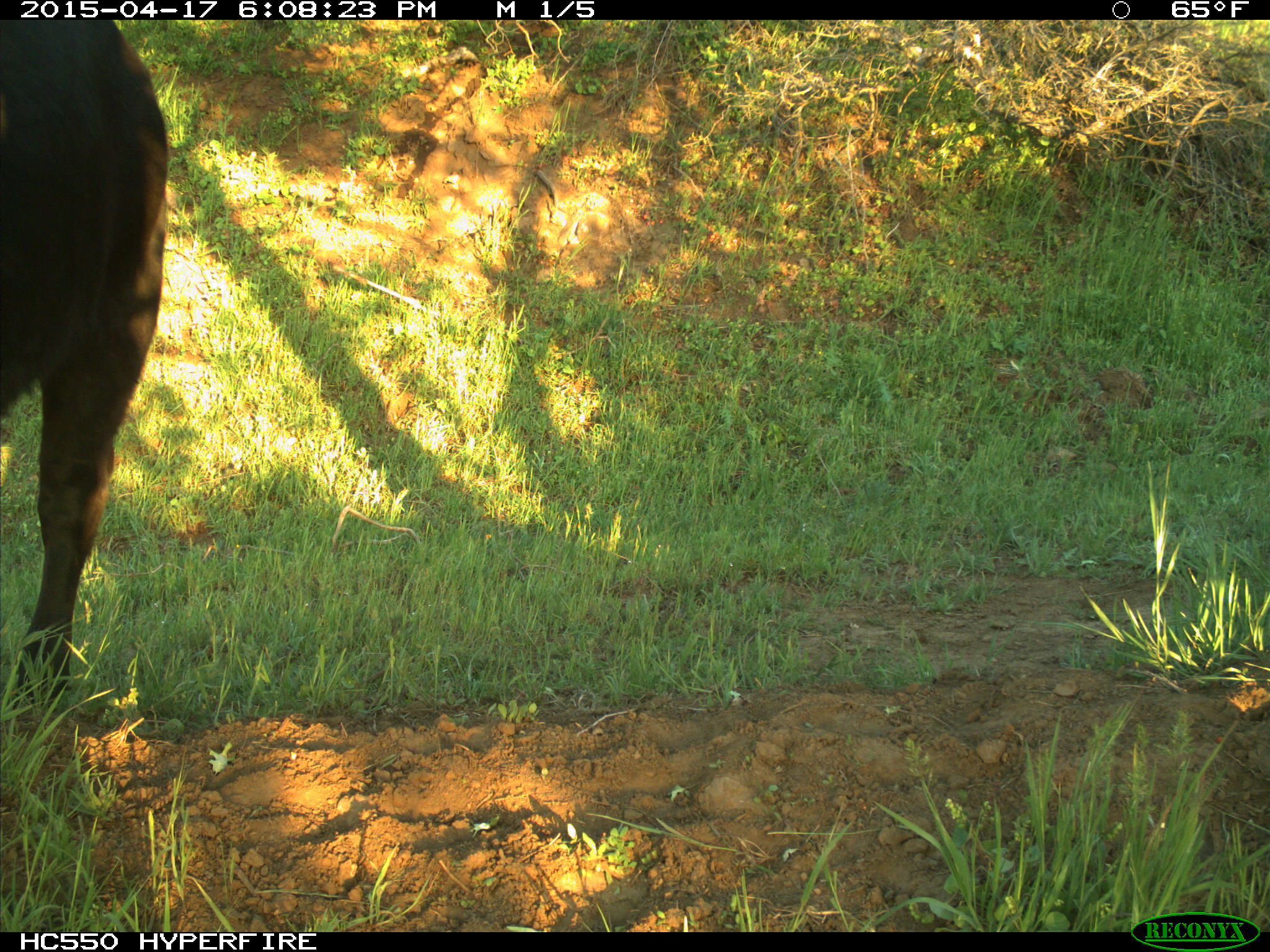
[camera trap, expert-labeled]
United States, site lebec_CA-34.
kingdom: Animalia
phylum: Chordata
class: Mammalia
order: Artiodactyla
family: Bovidae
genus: Bos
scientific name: Bos taurus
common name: domestic cow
Bos taurus (domestic cow).